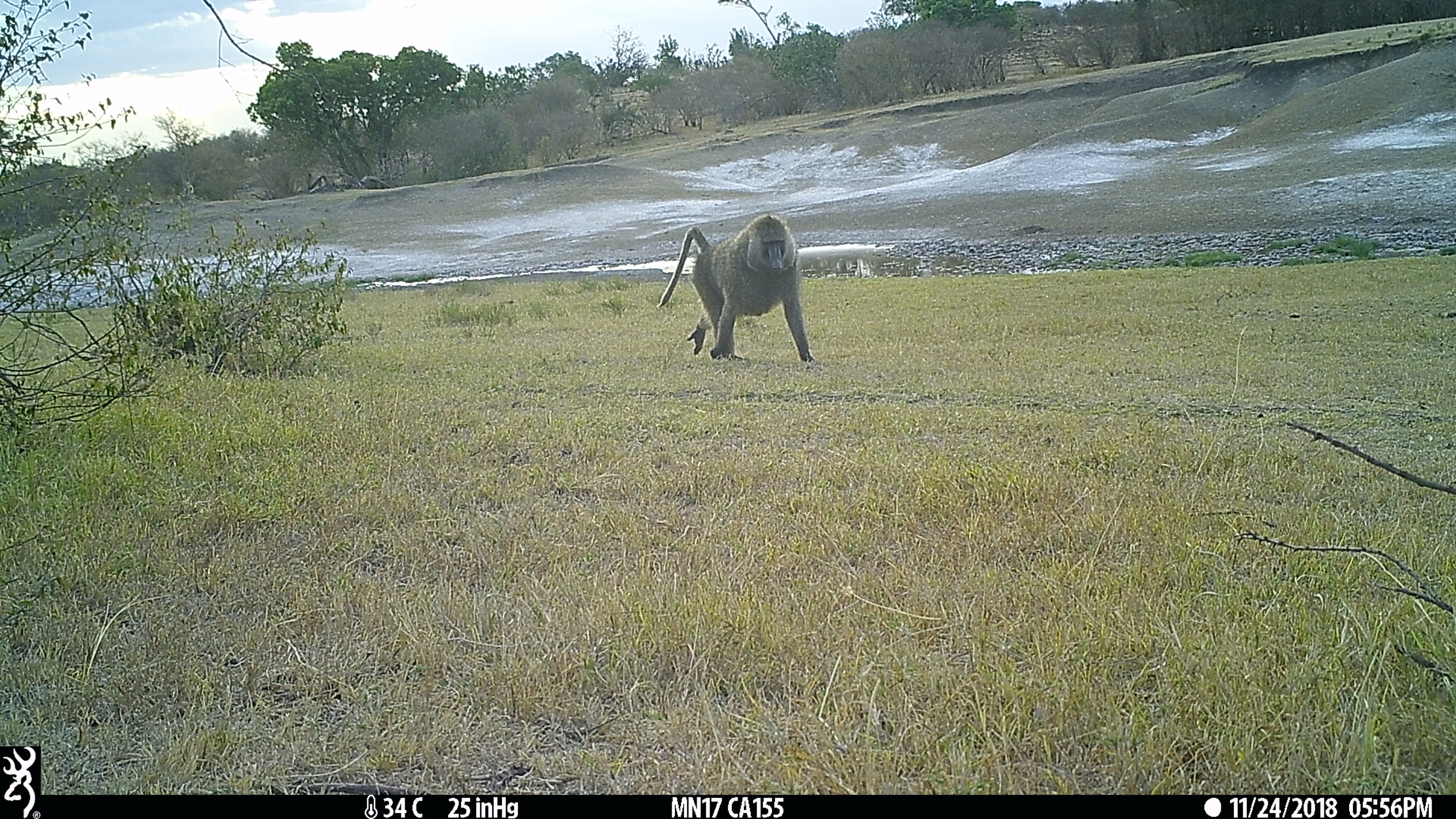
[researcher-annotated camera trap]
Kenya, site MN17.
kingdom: Animalia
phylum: Chordata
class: Mammalia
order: Primates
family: Cercopithecidae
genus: Papio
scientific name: Papio anubis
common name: olive baboon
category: baboon